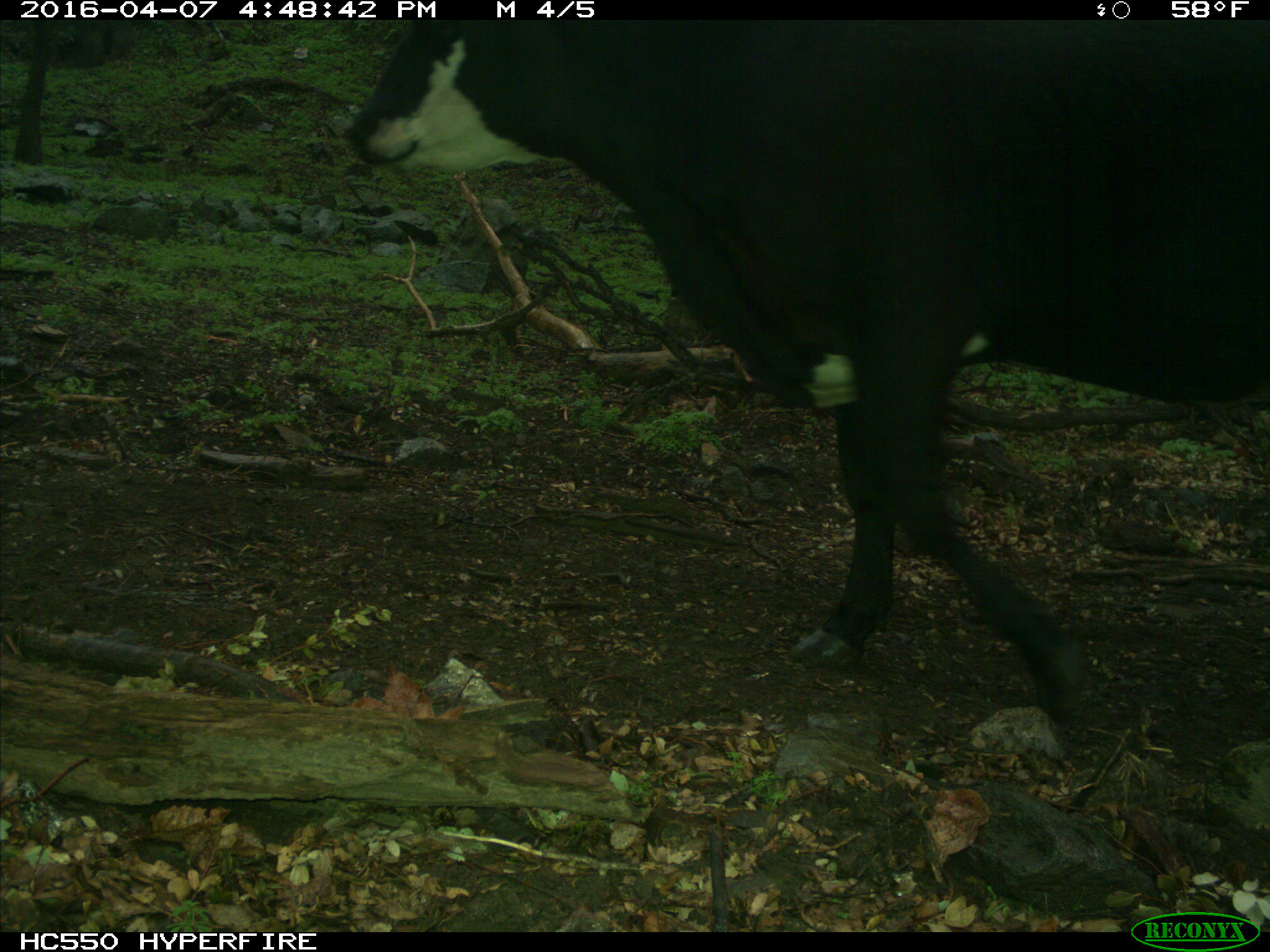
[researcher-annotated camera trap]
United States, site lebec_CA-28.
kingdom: Animalia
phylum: Chordata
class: Mammalia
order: Artiodactyla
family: Bovidae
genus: Bos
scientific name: Bos taurus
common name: domestic cow